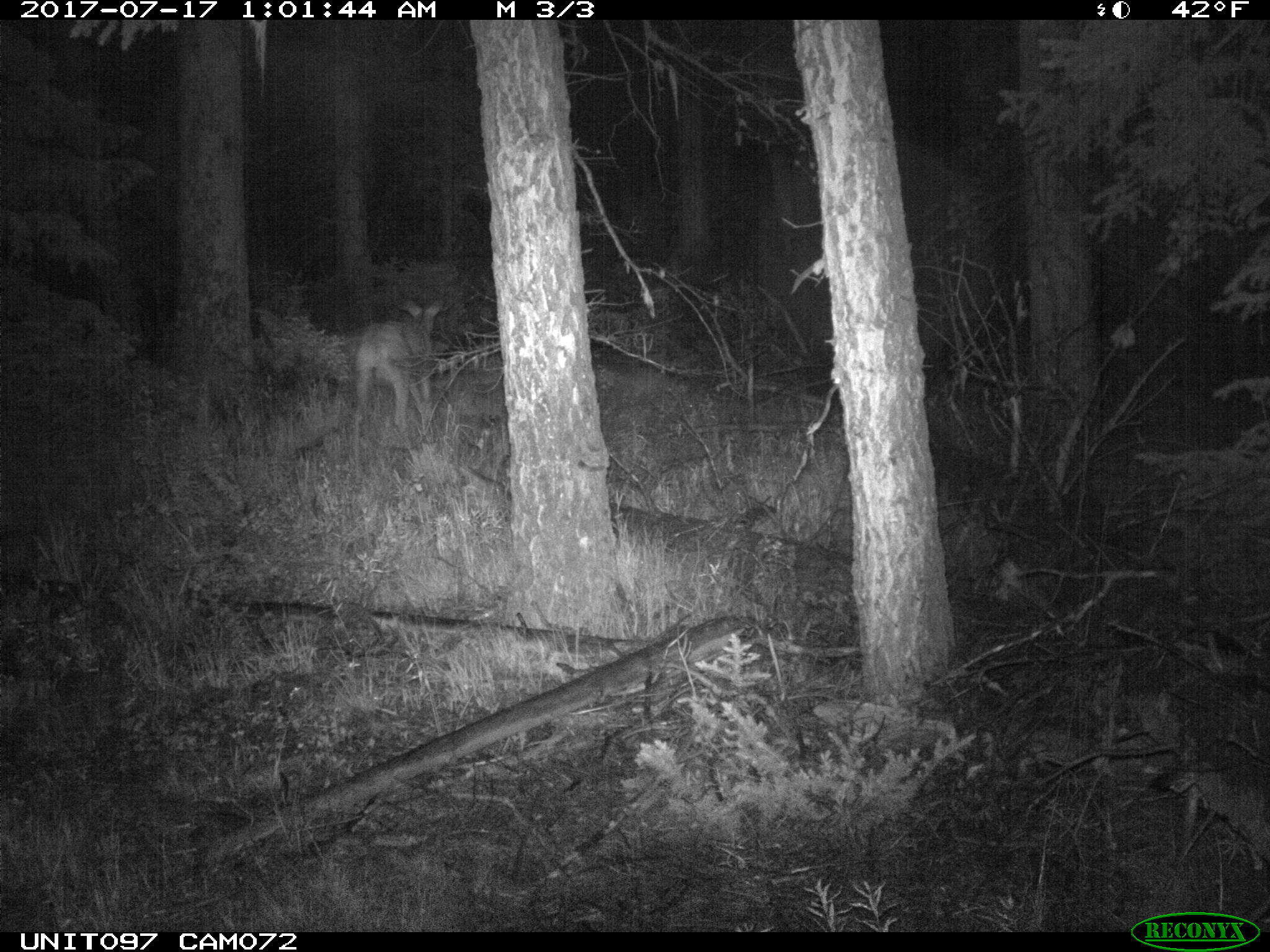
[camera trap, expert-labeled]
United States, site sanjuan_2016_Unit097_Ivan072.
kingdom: Animalia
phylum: Chordata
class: Mammalia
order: Artiodactyla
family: Cervidae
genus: Odocoileus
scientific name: Odocoileus hemionus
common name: mule deer